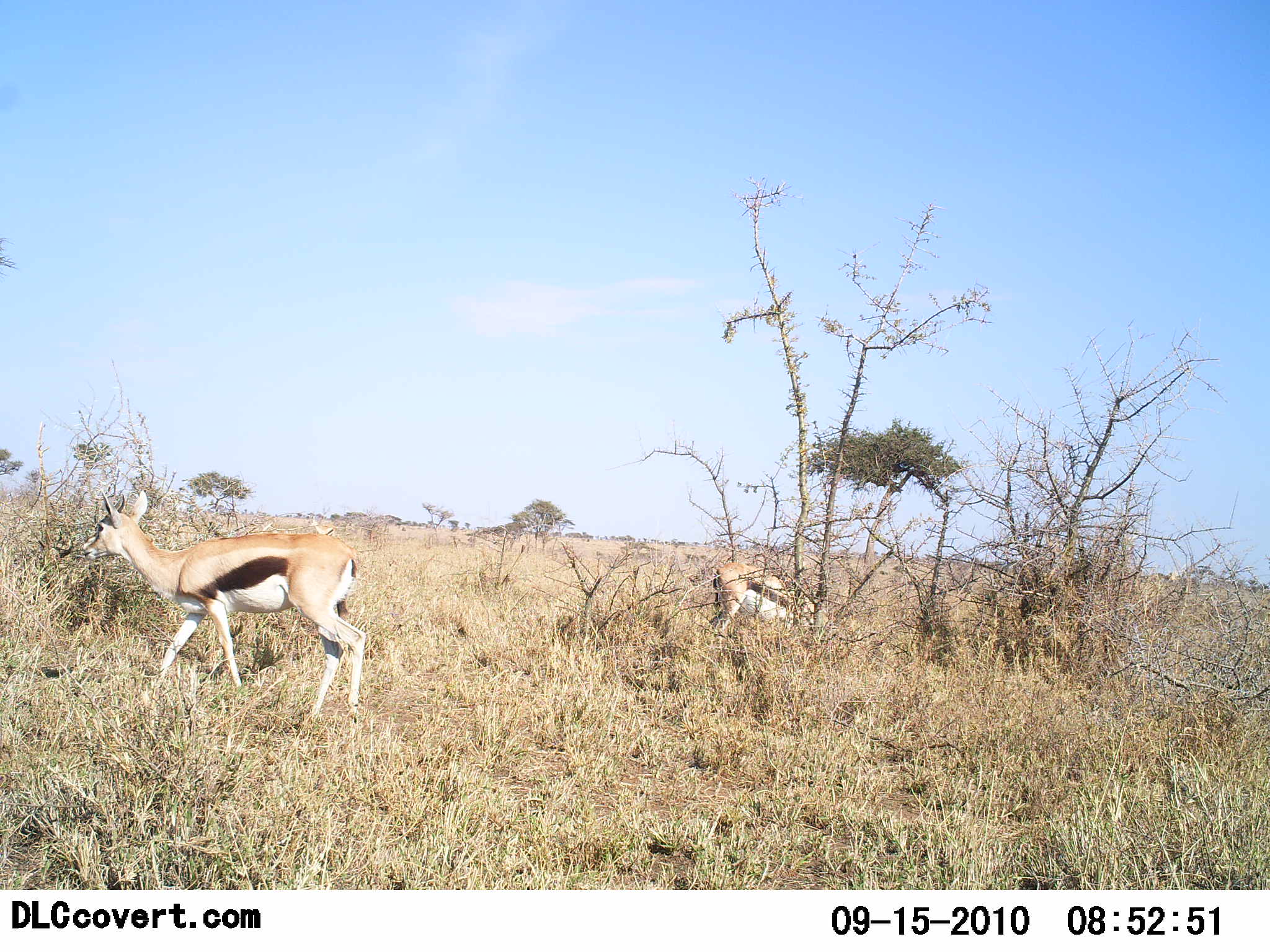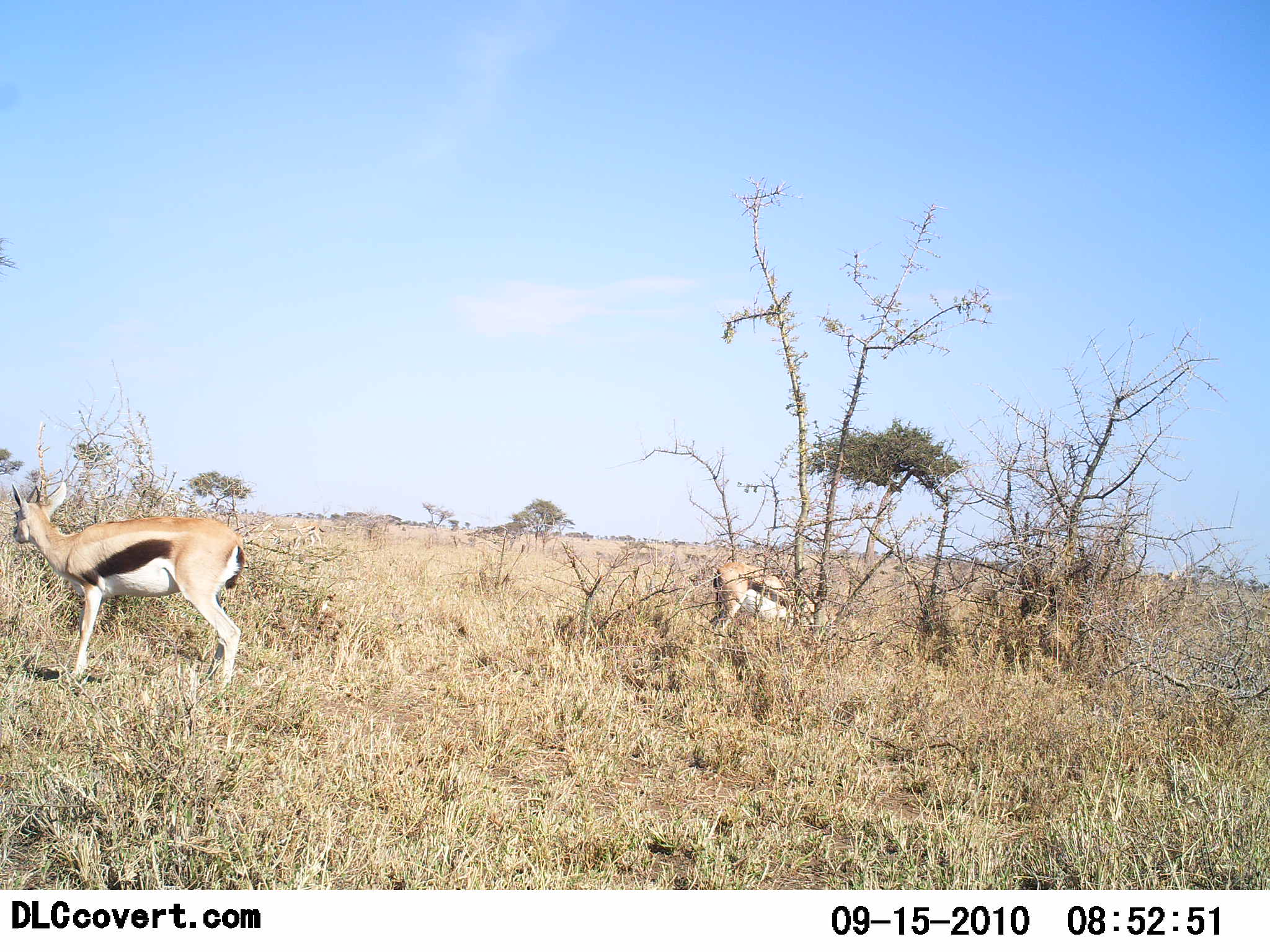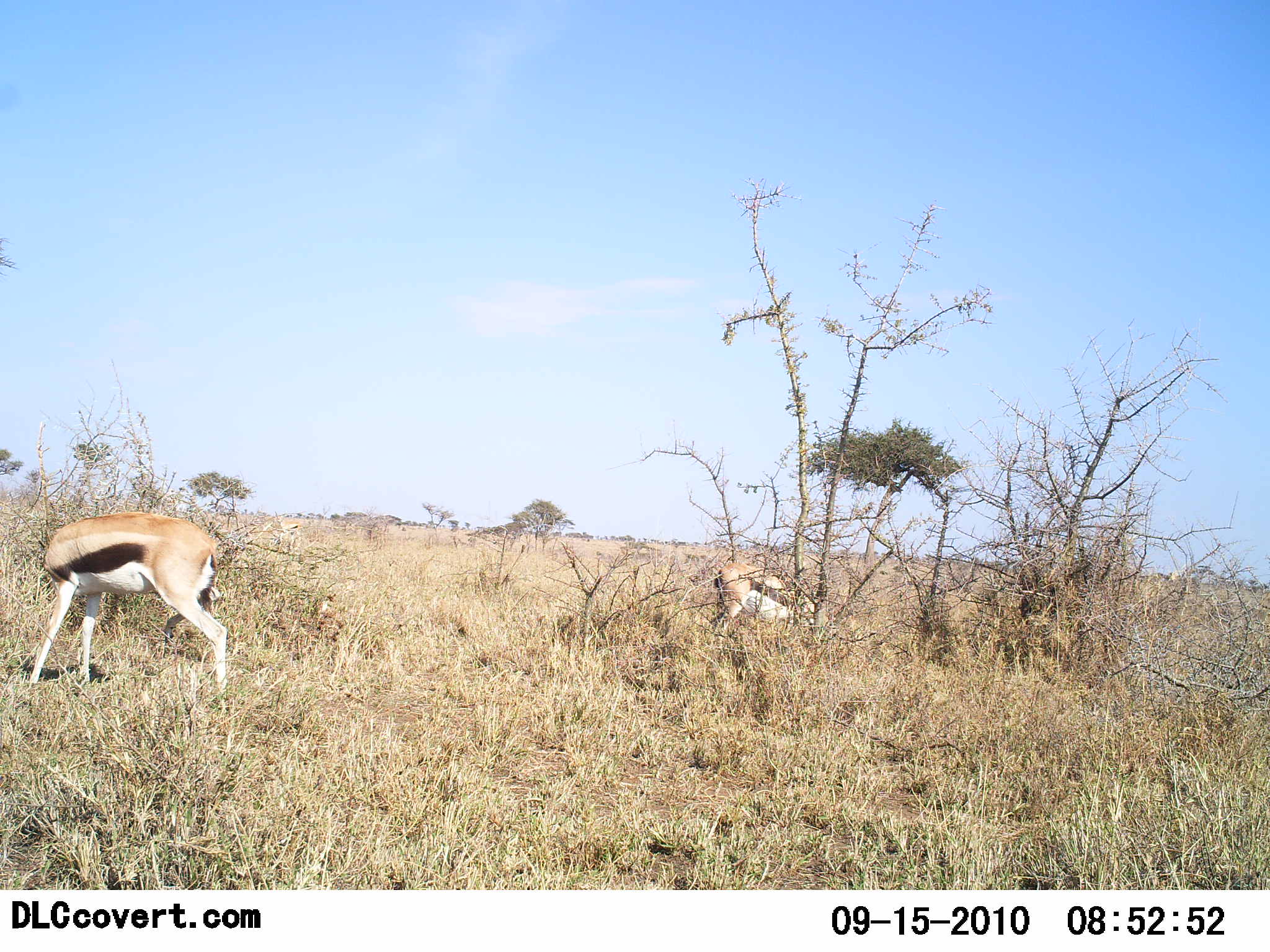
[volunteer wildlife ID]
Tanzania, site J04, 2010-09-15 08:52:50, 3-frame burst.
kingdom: Animalia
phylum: Chordata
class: Mammalia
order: Artiodactyla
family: Bovidae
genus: Eudorcas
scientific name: Eudorcas thomsonii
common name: thomson's gazelle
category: gazellethomsons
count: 2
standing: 56%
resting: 6%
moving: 44%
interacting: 0%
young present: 6%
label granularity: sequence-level